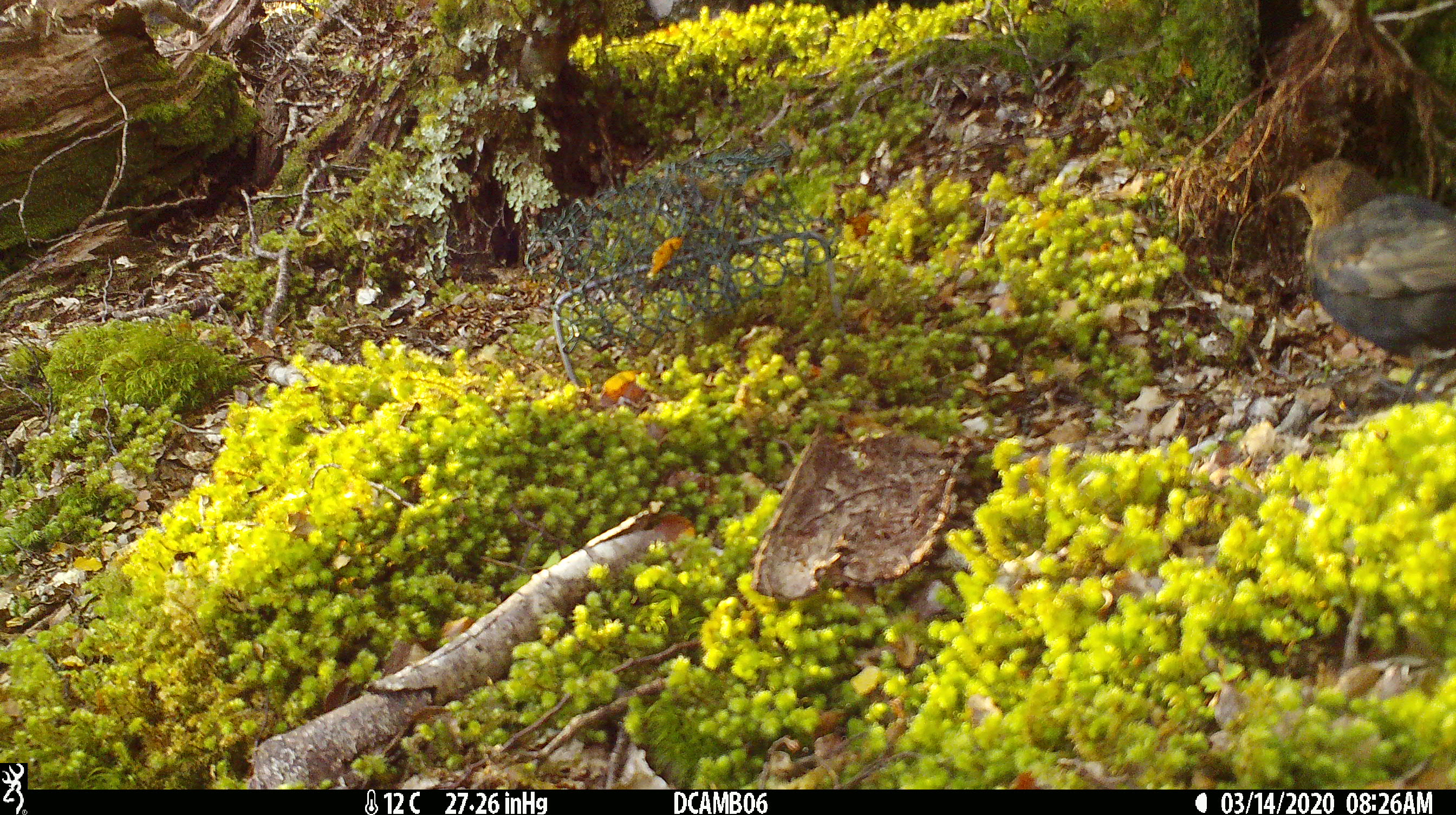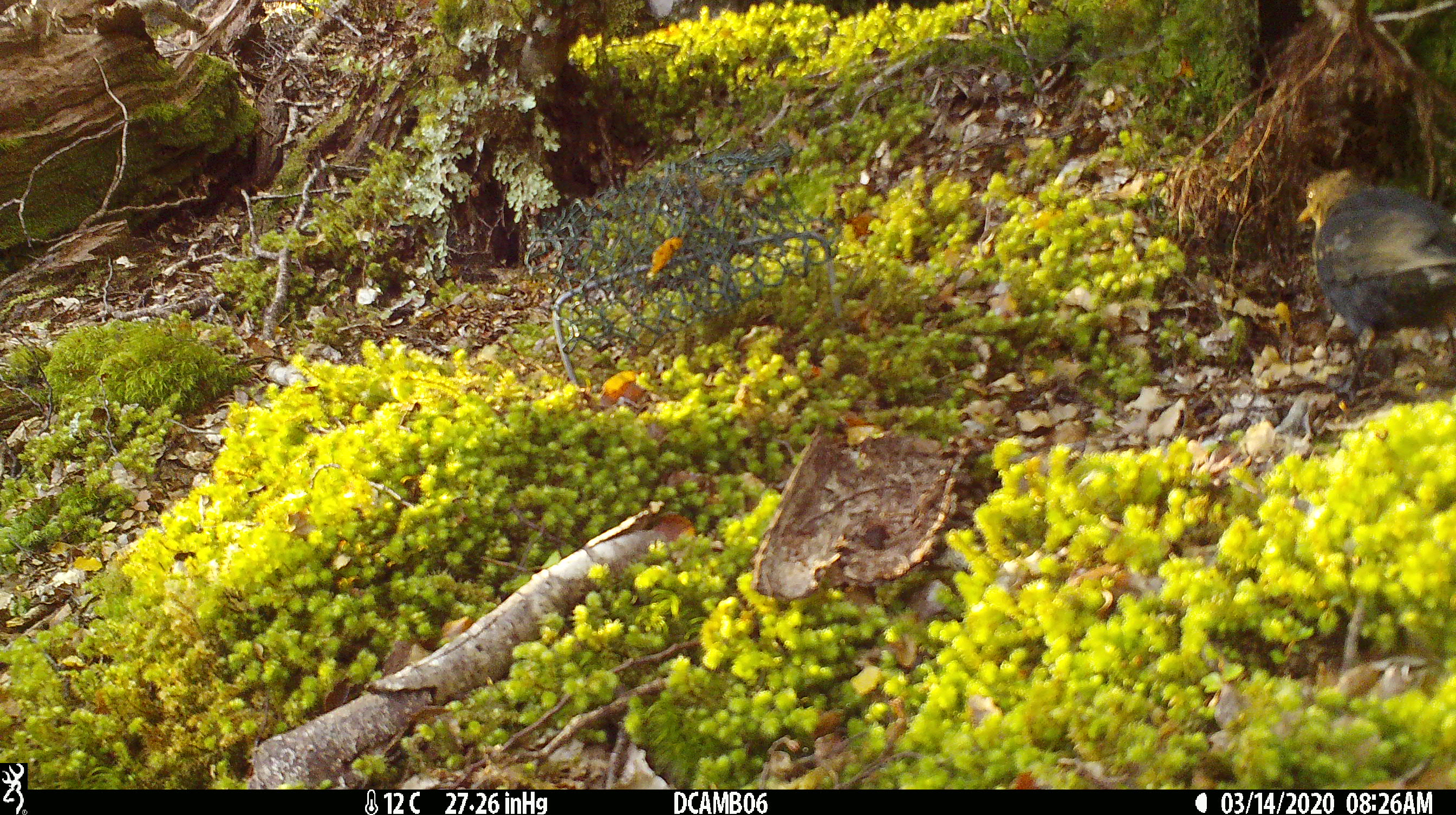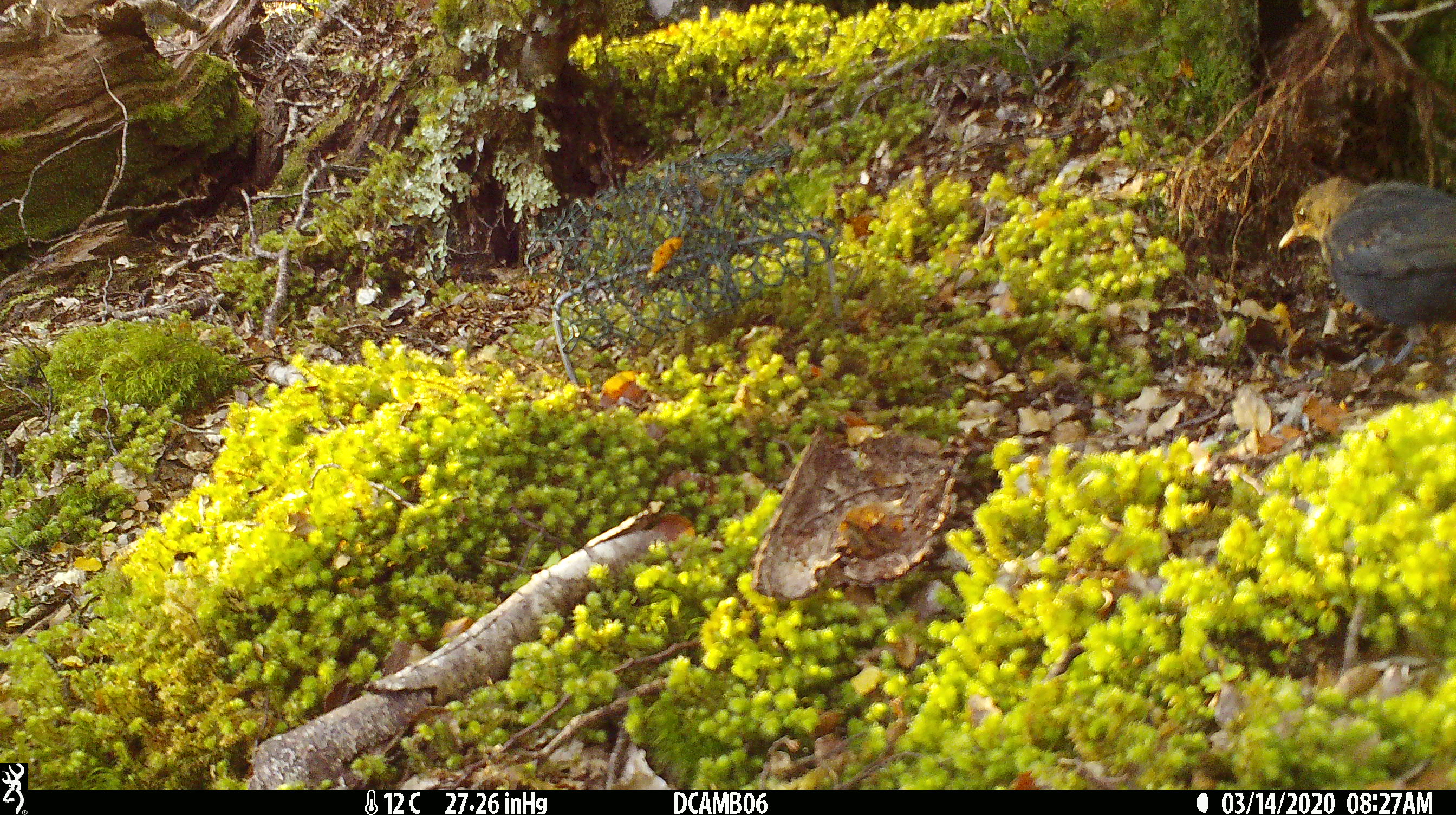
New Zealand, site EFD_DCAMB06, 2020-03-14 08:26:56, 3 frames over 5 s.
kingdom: Animalia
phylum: Chordata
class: Aves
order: Passeriformes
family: Turdidae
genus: Turdus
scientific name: Turdus merula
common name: eurasian blackbird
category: blackbird